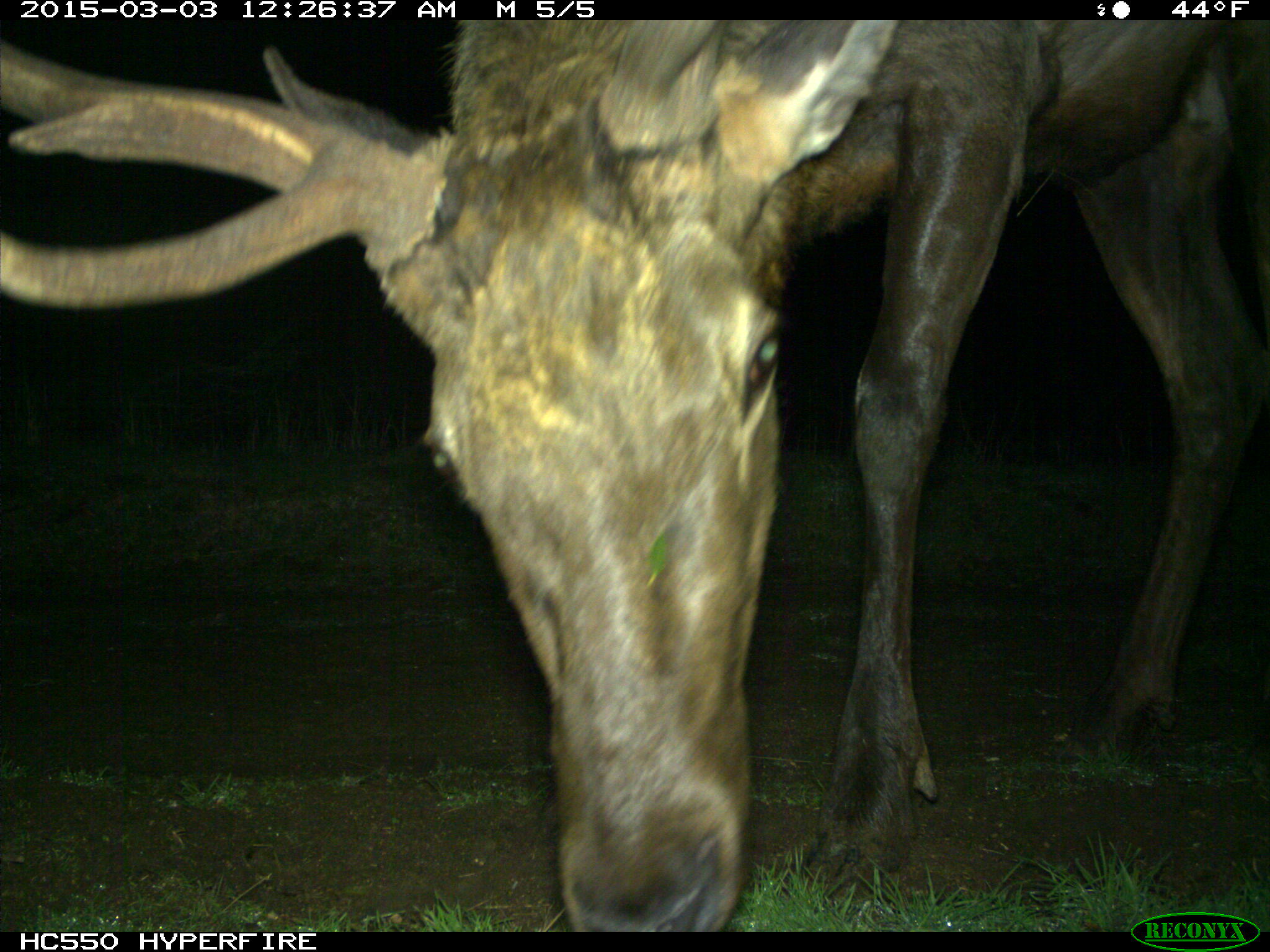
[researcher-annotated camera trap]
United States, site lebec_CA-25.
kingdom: Animalia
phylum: Chordata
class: Mammalia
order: Artiodactyla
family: Cervidae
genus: Cervus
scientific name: Cervus canadensis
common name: elk